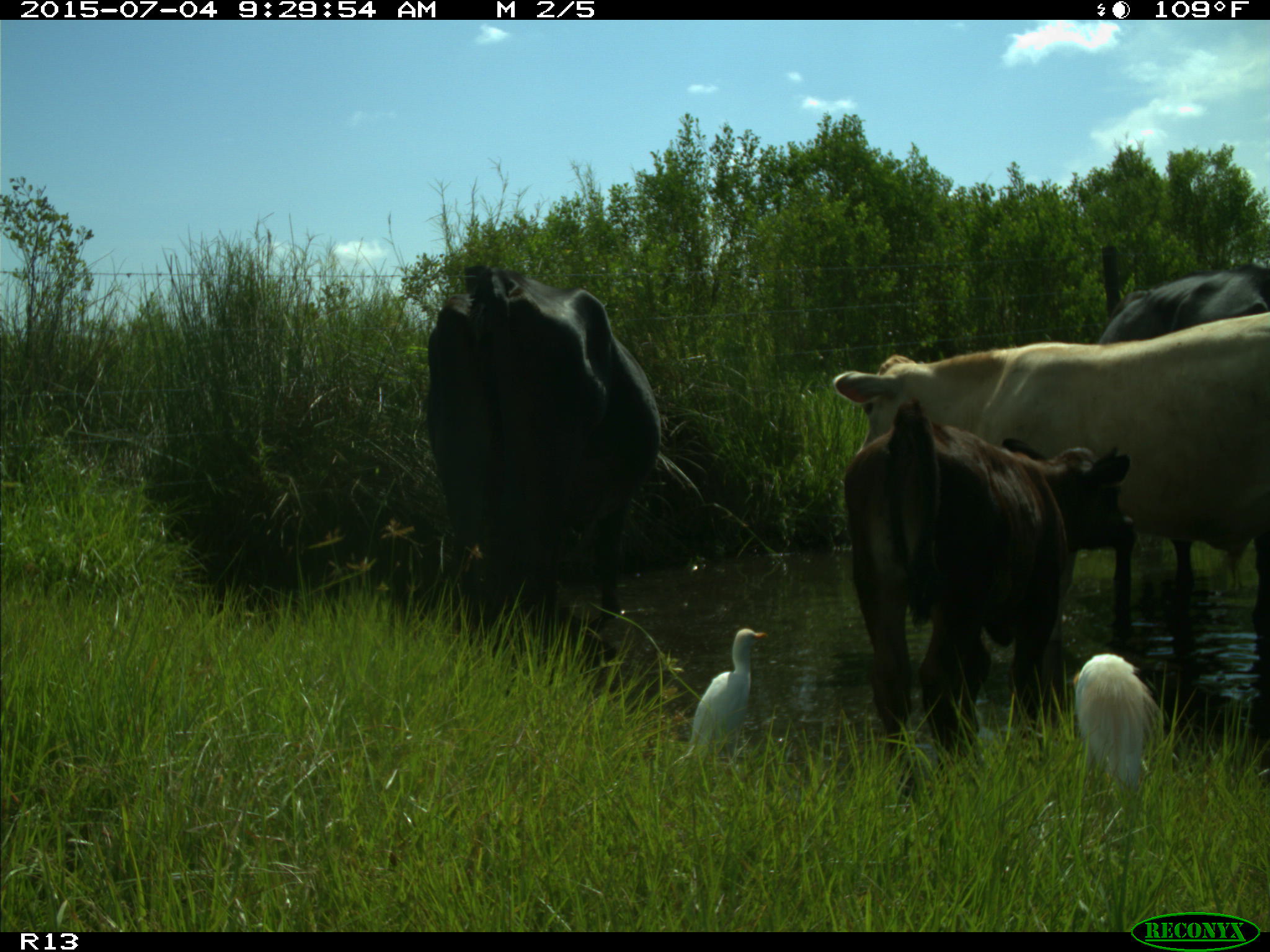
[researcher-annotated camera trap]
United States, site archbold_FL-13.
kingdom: Animalia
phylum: Chordata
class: Mammalia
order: Artiodactyla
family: Bovidae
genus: Bos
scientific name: Bos taurus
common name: domestic cow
Bos taurus (domestic cow).